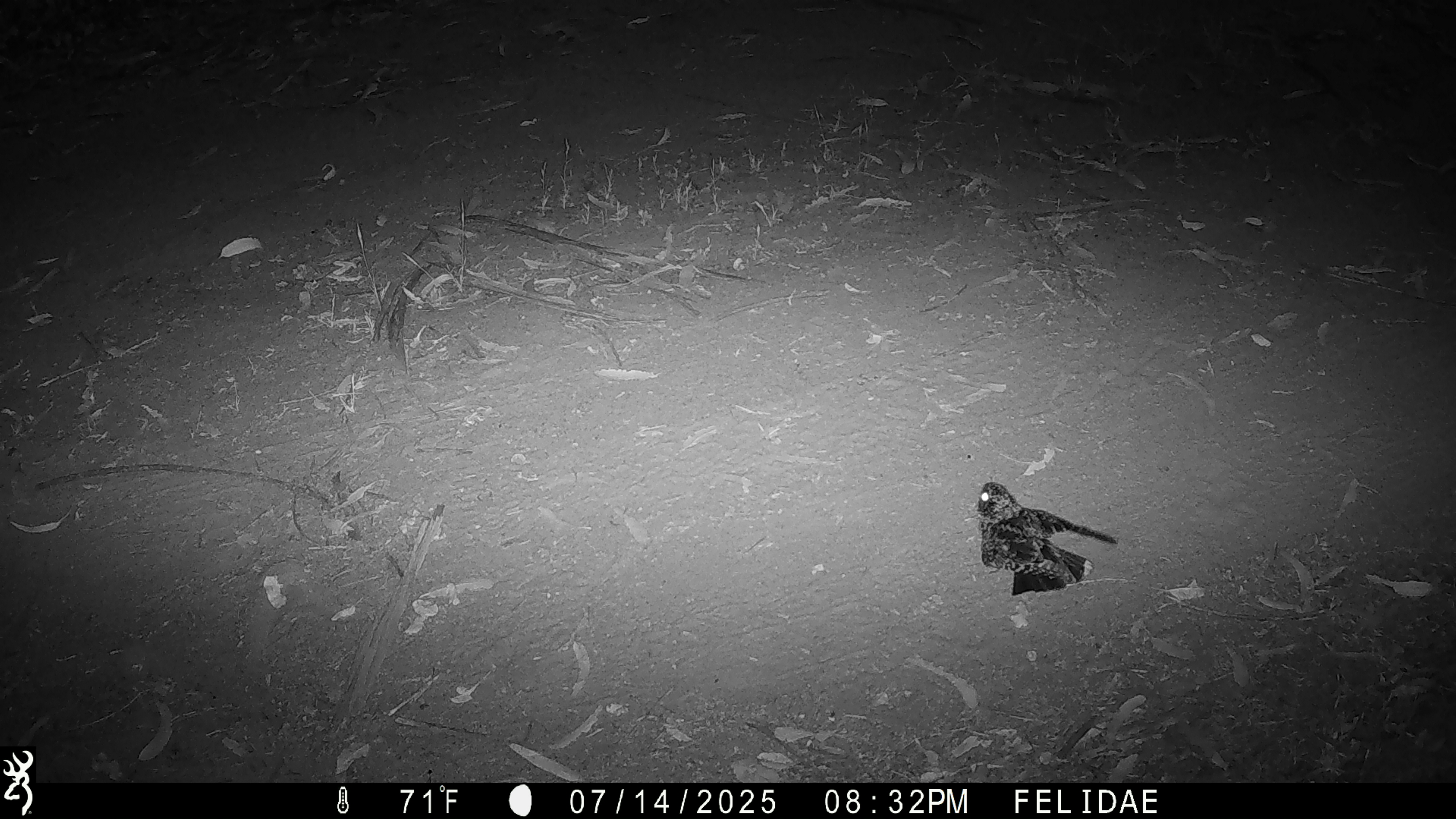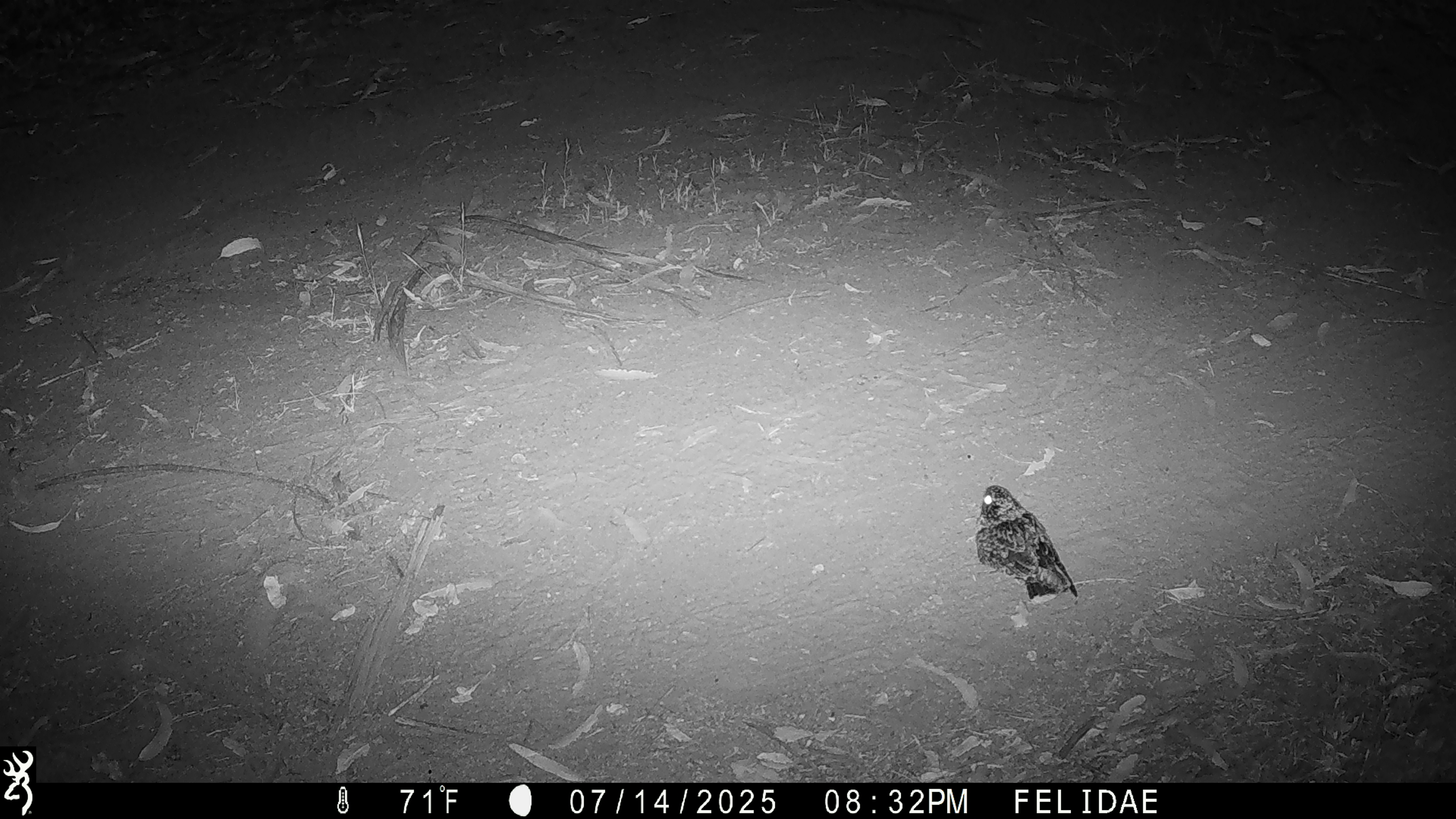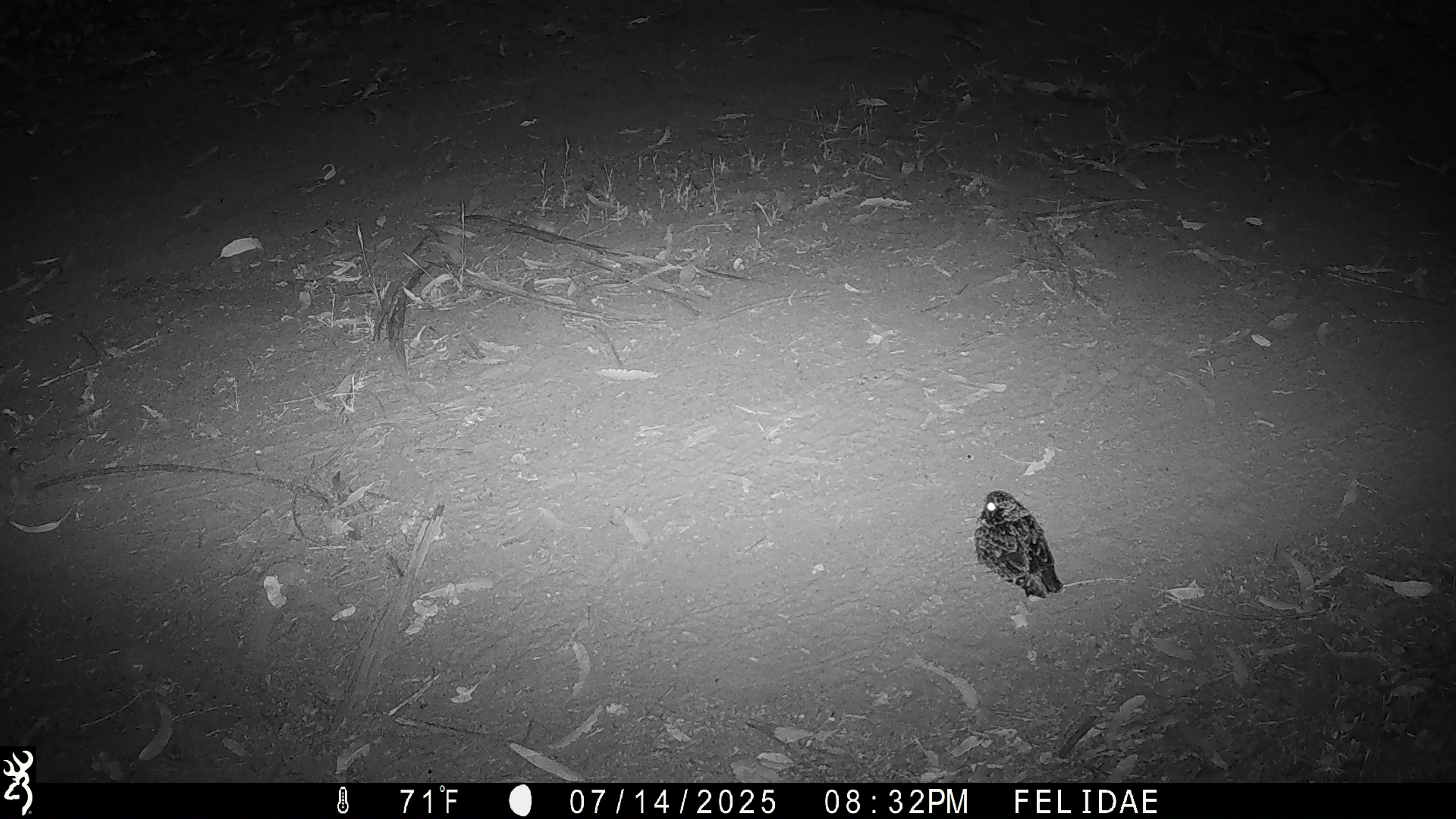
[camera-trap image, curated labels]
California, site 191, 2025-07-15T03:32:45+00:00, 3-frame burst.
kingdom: Animalia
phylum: Chordata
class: Aves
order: Caprimulgiformes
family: Caprimulgidae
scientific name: Caprimulgidae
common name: nightjar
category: unknown nightjar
Unknown nightjar (nightjar) (Caprimulgidae).